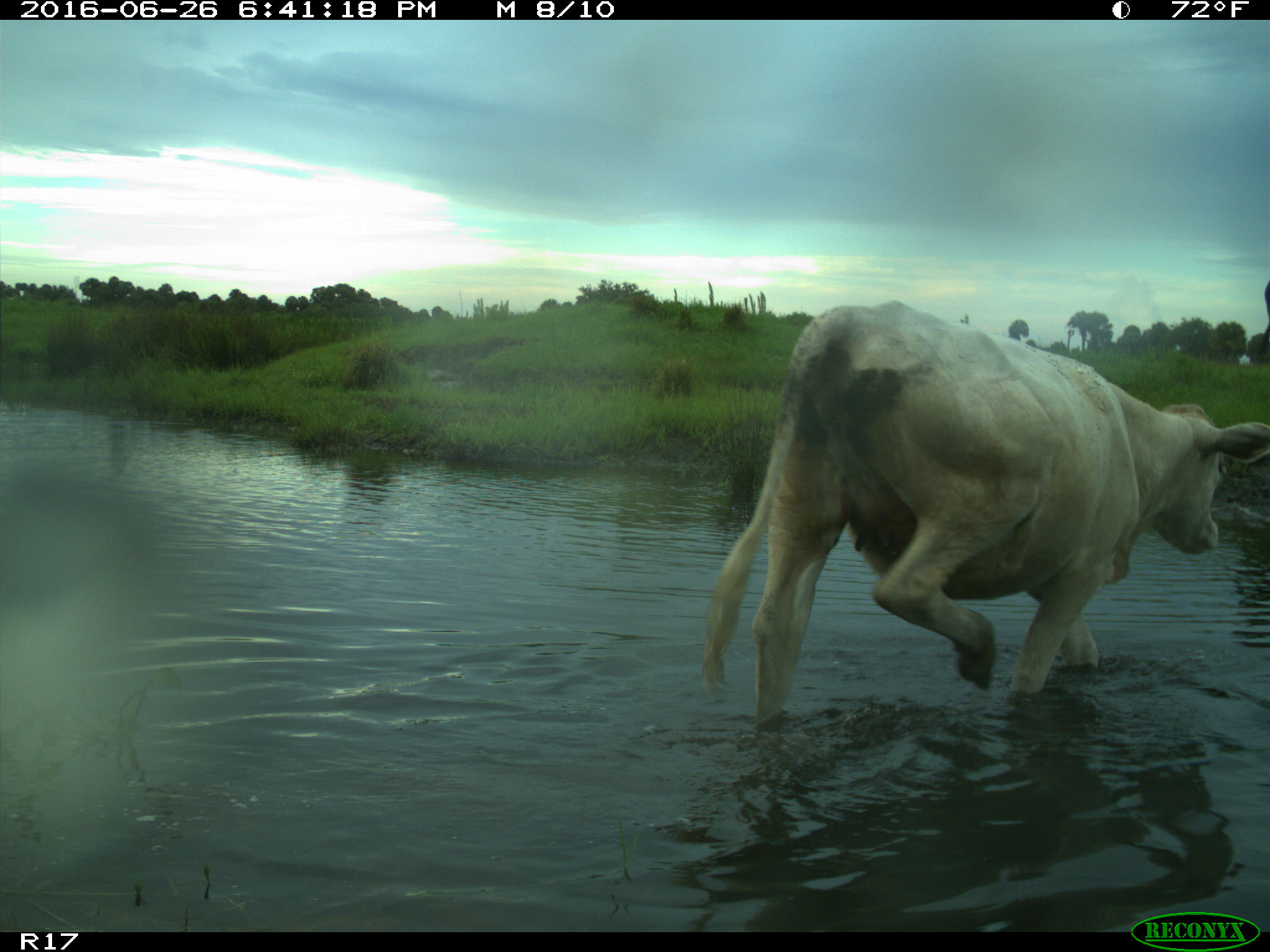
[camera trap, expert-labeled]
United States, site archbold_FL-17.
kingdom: Animalia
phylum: Chordata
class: Mammalia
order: Artiodactyla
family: Bovidae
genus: Bos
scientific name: Bos taurus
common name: domestic cow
Bos taurus (domestic cow).